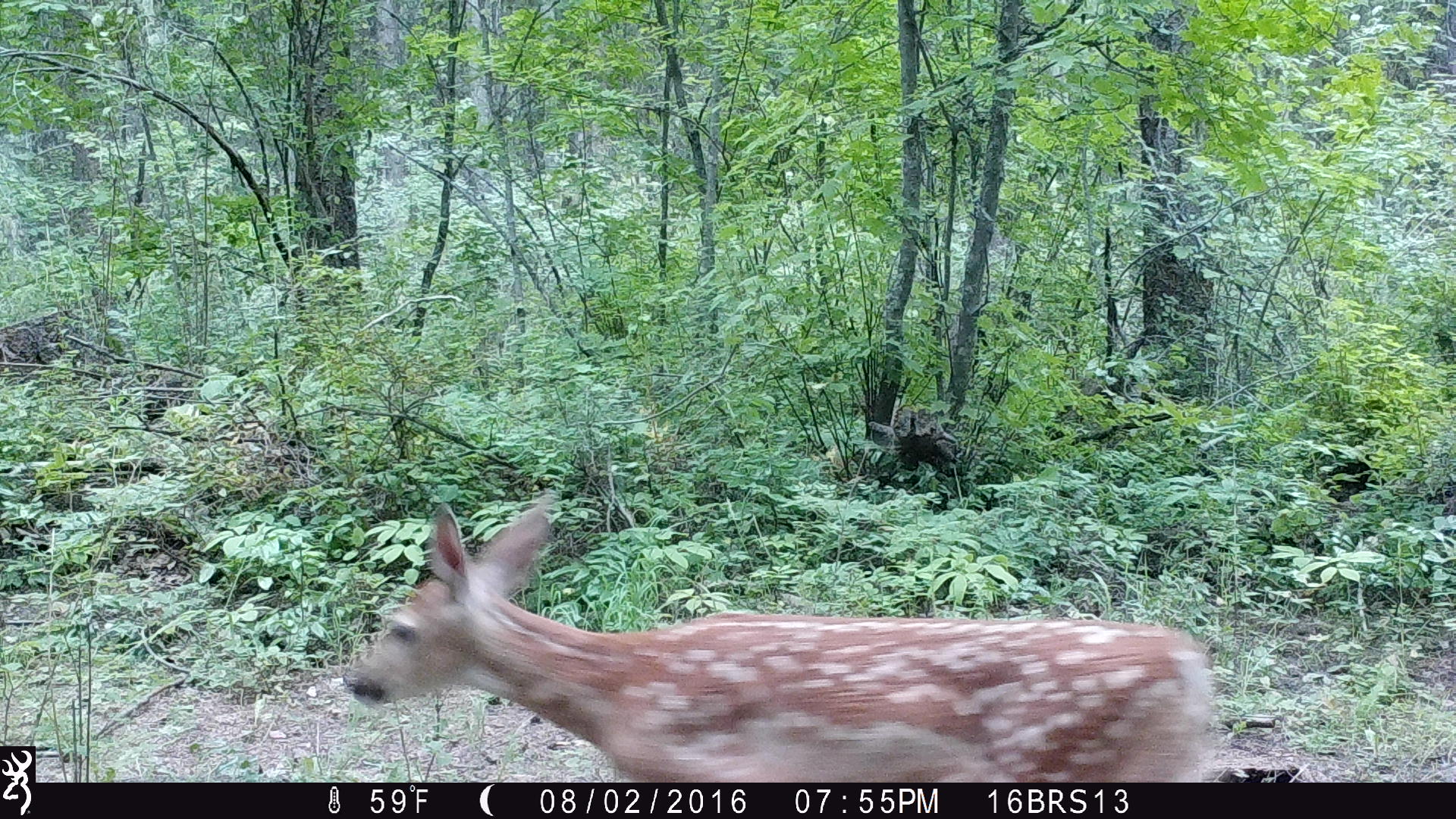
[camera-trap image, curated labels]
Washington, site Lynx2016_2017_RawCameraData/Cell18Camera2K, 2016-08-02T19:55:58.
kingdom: Animalia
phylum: Chordata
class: Mammalia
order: Artiodactyla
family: Cervidae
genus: Odocoileus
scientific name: Odocoileus virginianus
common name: white-tailed deer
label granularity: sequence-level